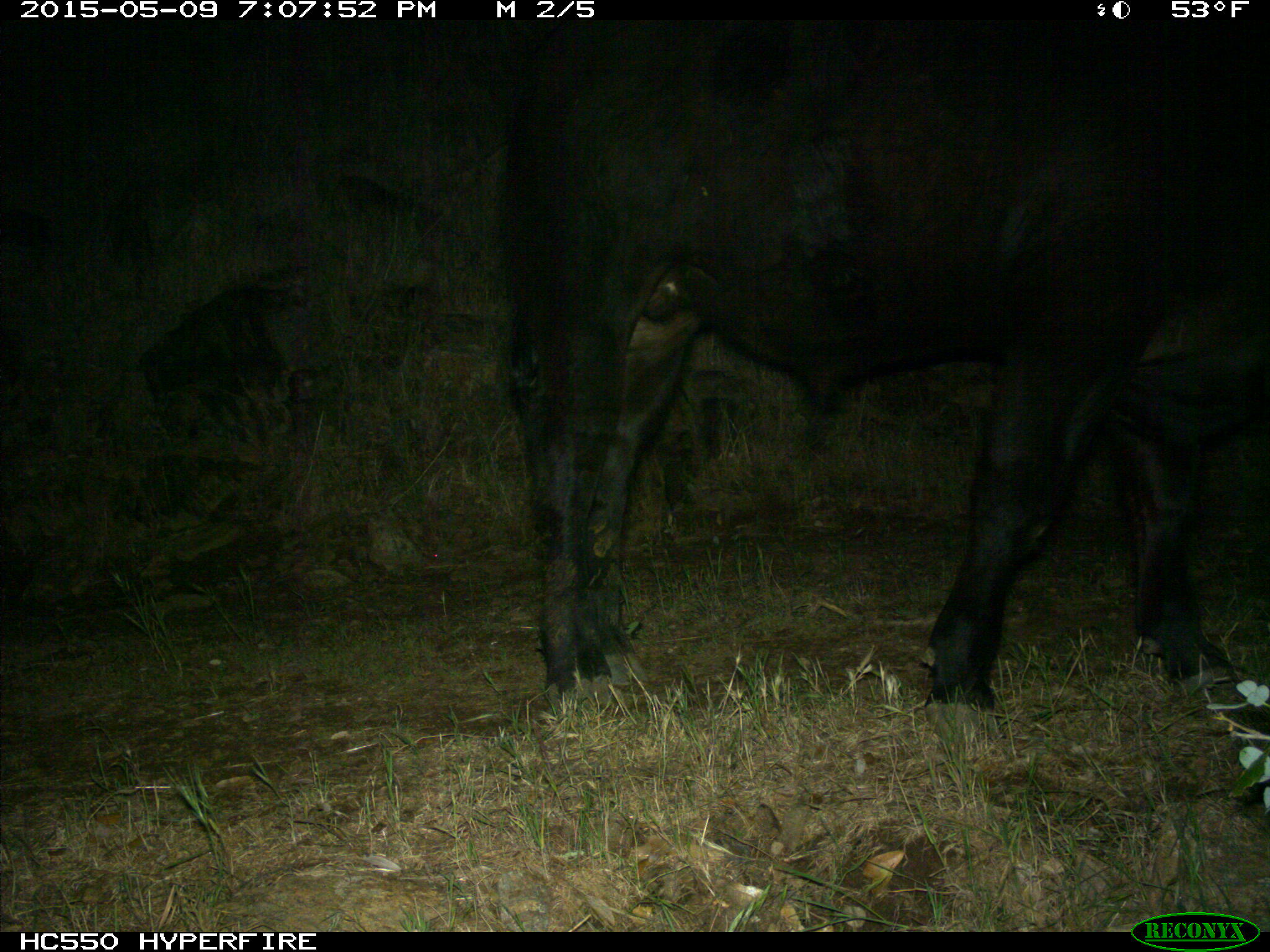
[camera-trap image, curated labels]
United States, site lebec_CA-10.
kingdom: Animalia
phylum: Chordata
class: Mammalia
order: Artiodactyla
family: Bovidae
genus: Bos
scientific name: Bos taurus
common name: domestic cow